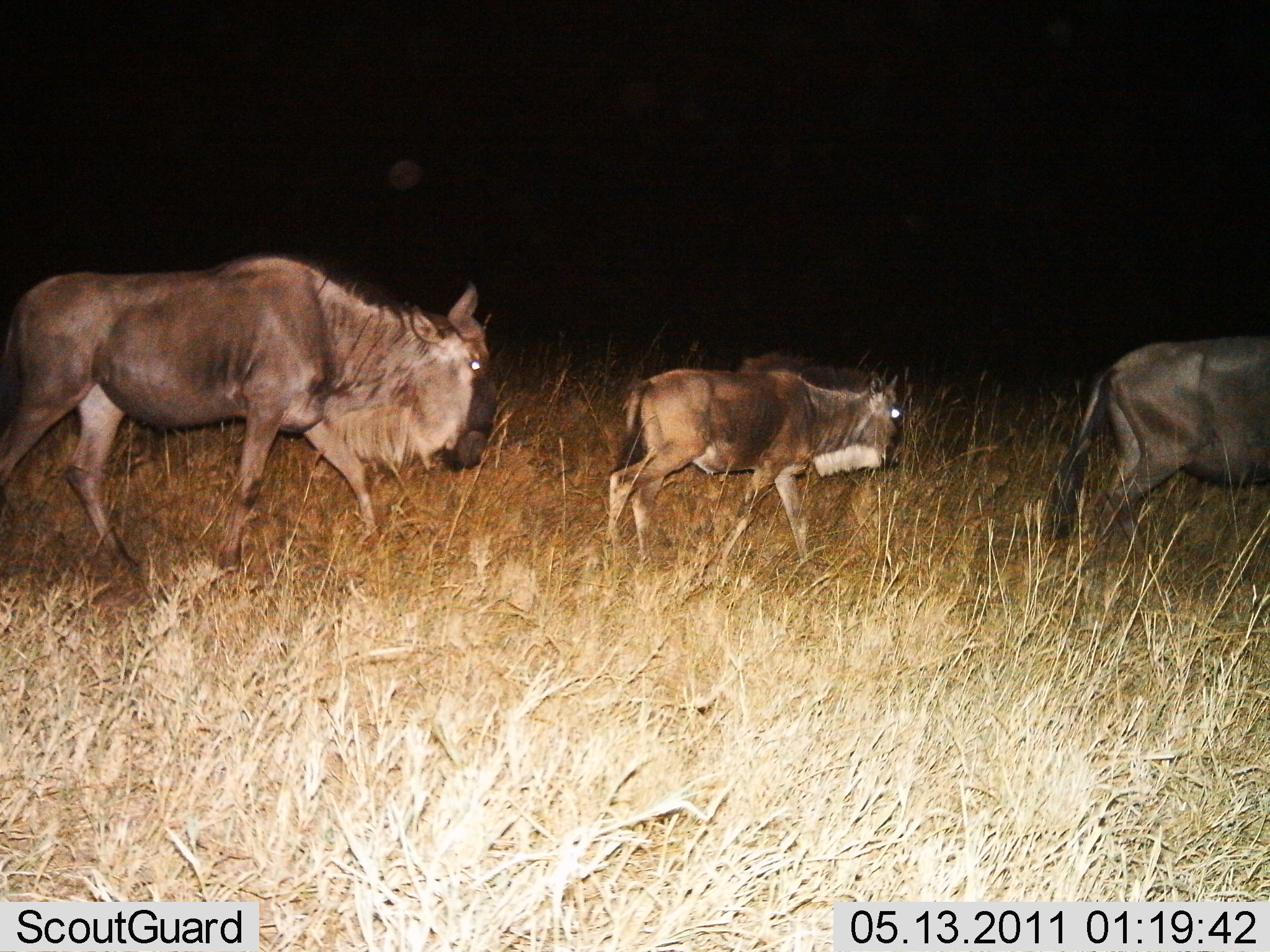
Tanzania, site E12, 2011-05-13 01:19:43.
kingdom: Animalia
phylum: Chordata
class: Mammalia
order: Artiodactyla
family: Bovidae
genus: Connochaetes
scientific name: Connochaetes taurinus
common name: blue wildebeest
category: wildebeest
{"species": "wildebeest (blue wildebeest) (Connochaetes taurinus)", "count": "3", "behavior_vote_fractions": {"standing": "17%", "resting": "0%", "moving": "100%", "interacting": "0%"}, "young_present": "33%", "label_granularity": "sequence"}